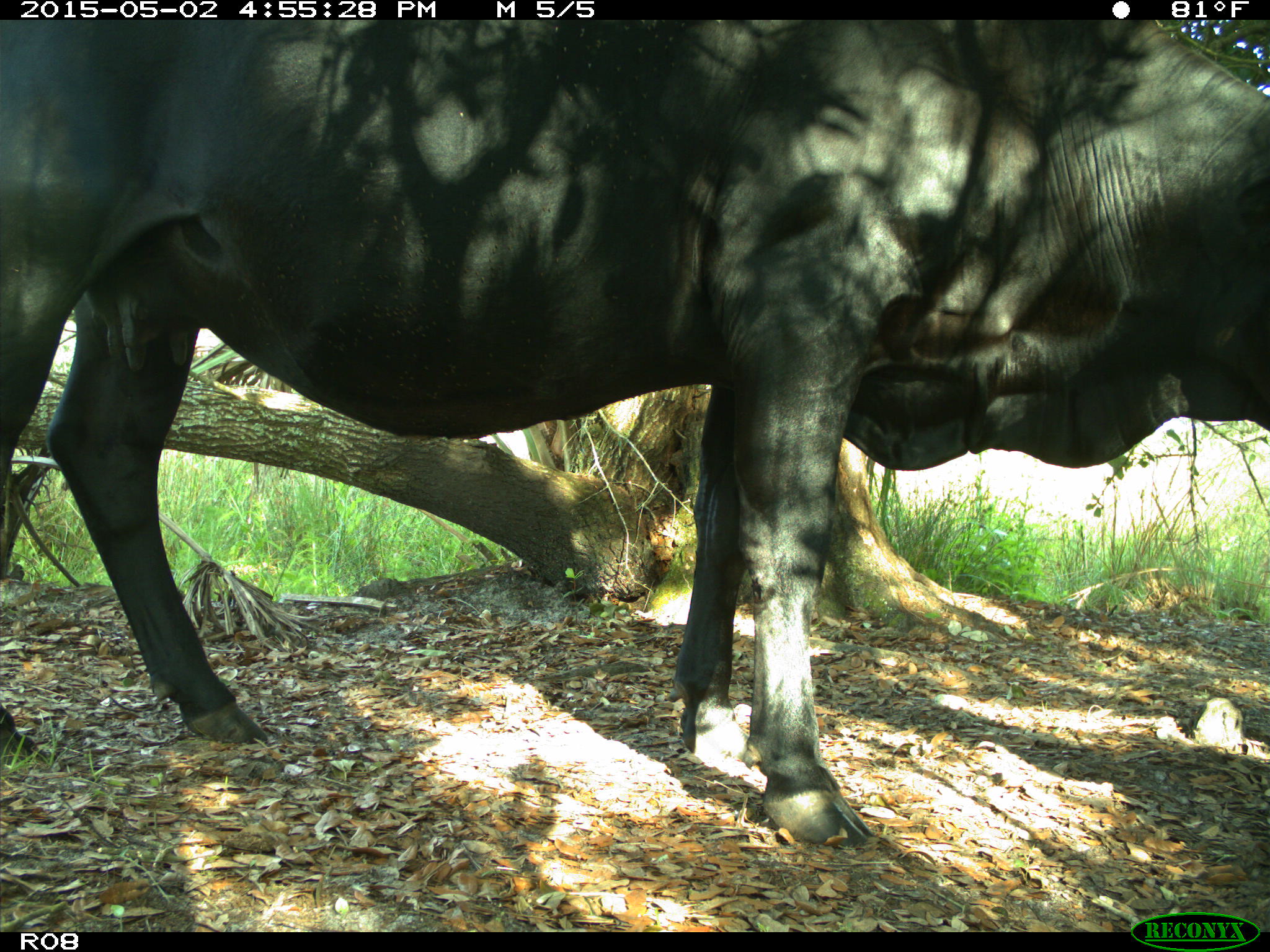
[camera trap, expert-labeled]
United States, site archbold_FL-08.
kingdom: Animalia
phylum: Chordata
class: Mammalia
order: Artiodactyla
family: Bovidae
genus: Bos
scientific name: Bos taurus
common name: domestic cow